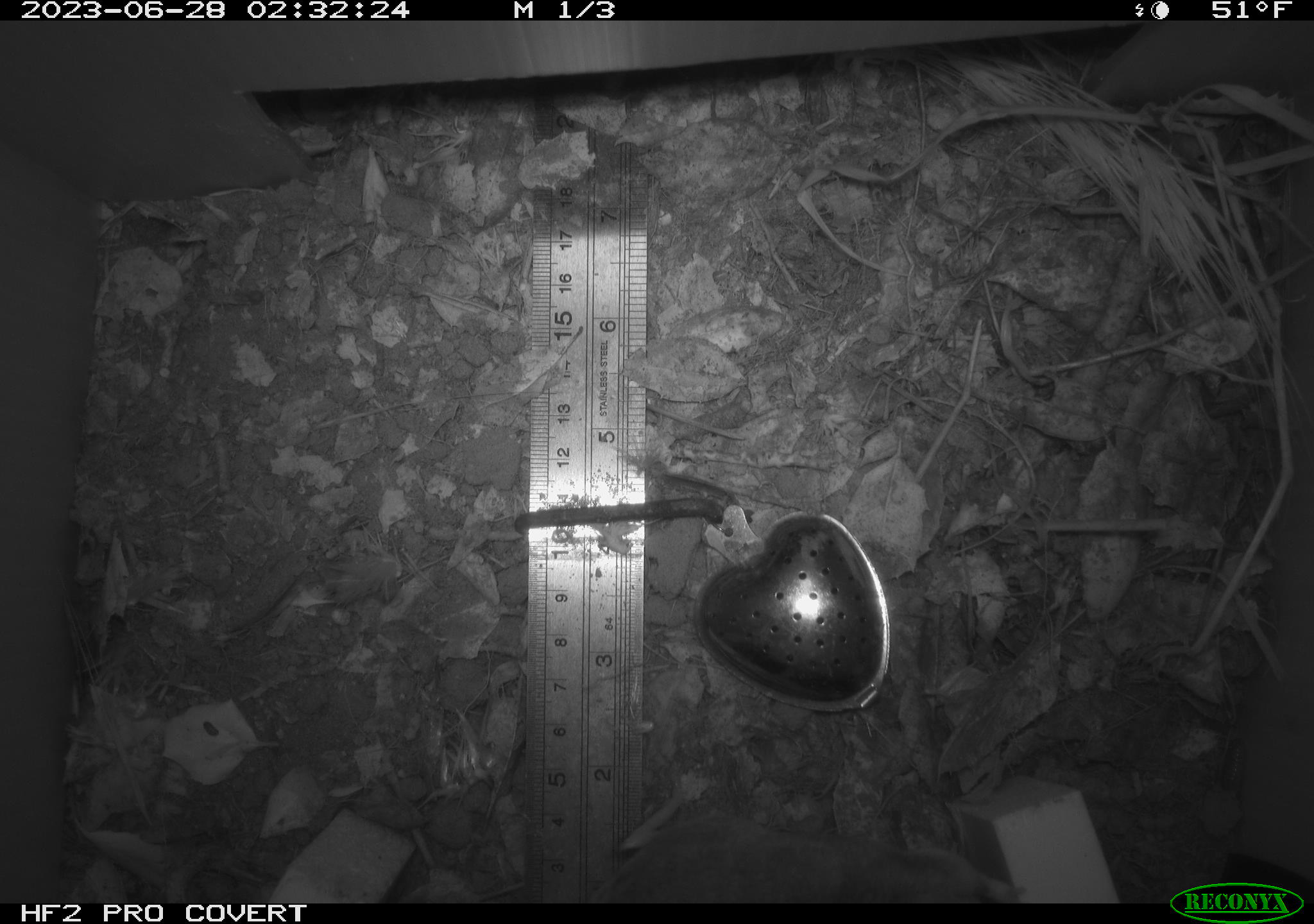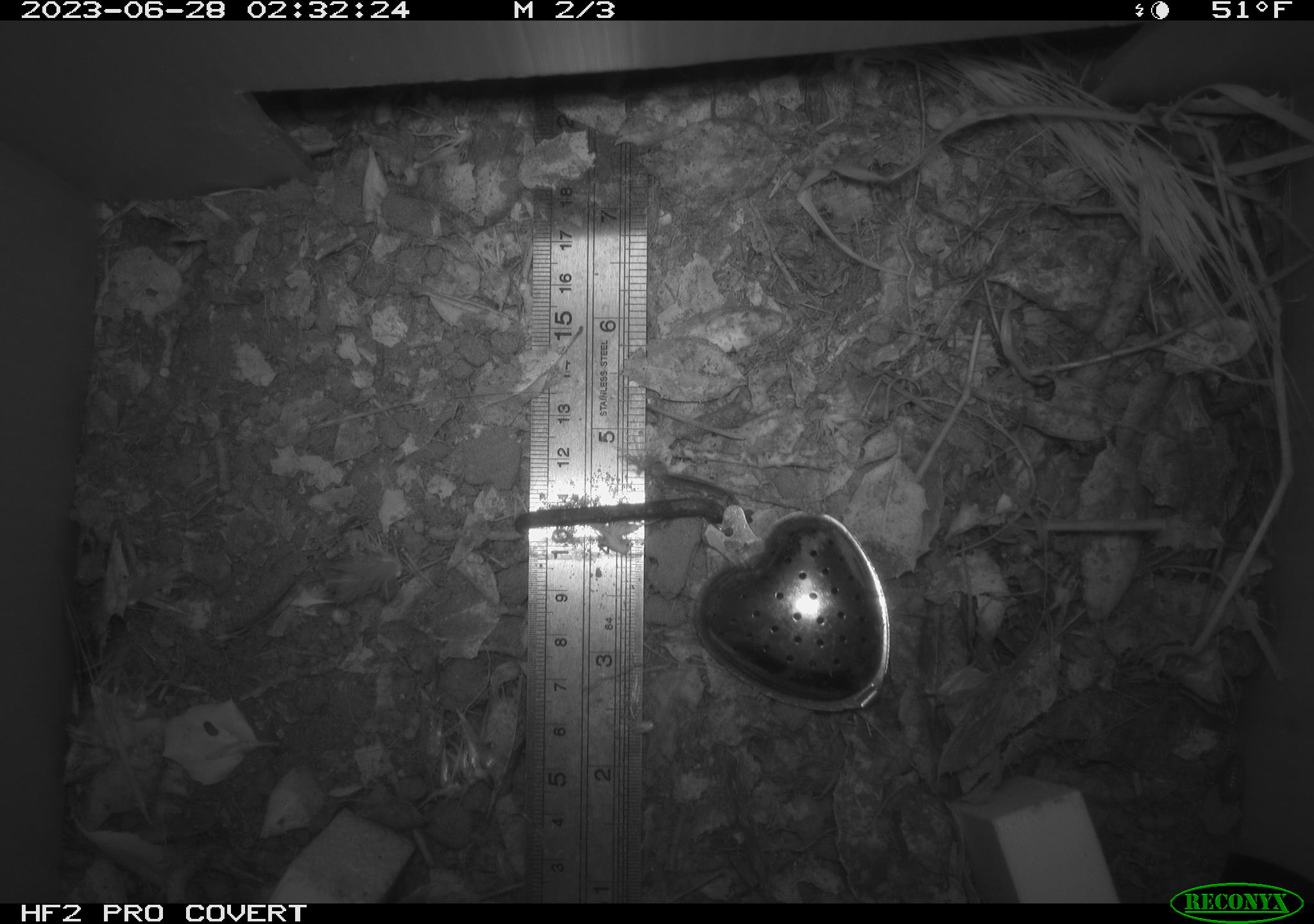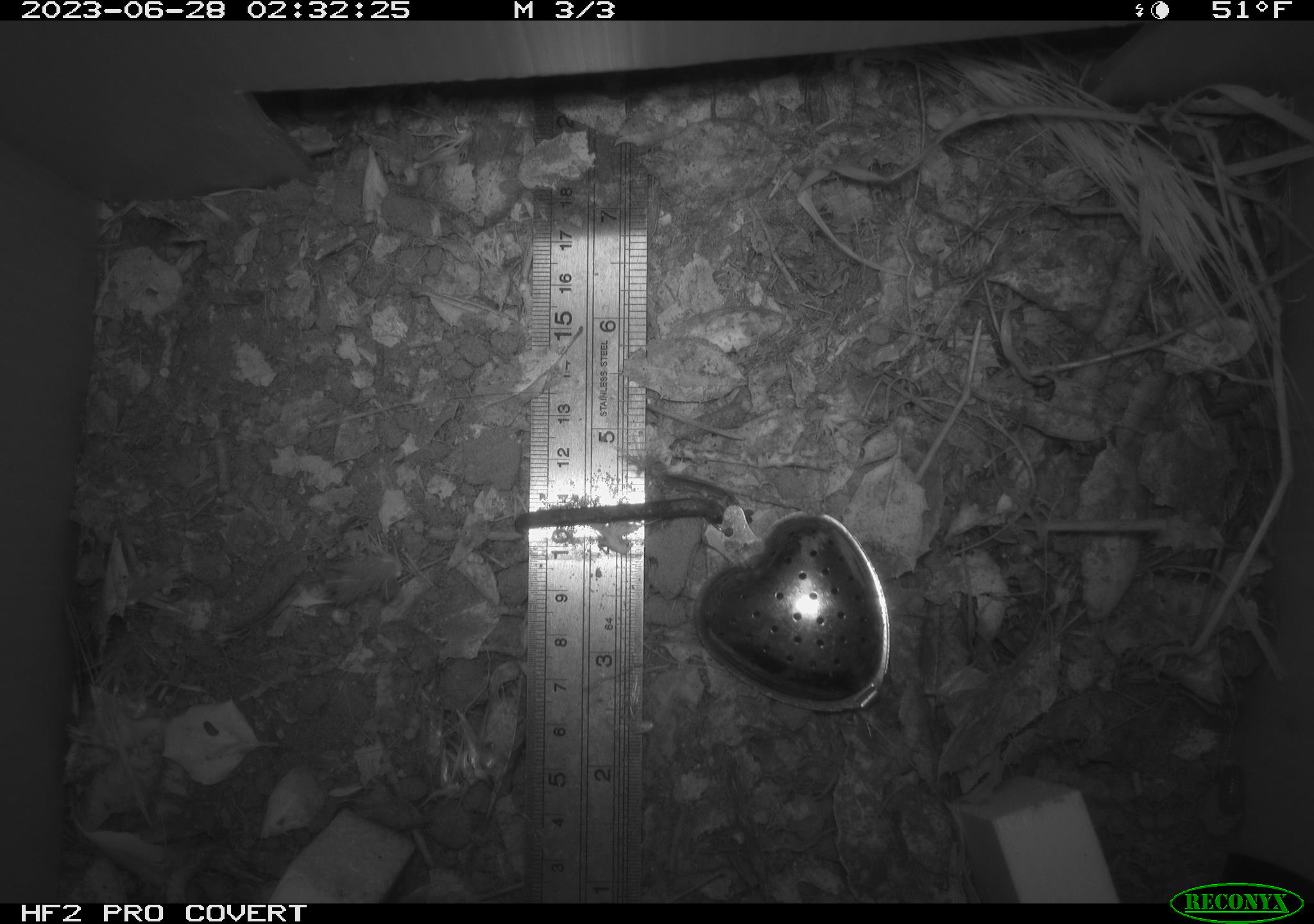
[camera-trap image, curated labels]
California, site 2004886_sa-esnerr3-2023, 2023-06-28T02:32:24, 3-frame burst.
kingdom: Animalia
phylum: Chordata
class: Mammalia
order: Rodentia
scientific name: Rodentia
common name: mouse species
Mouse species (Rodentia).